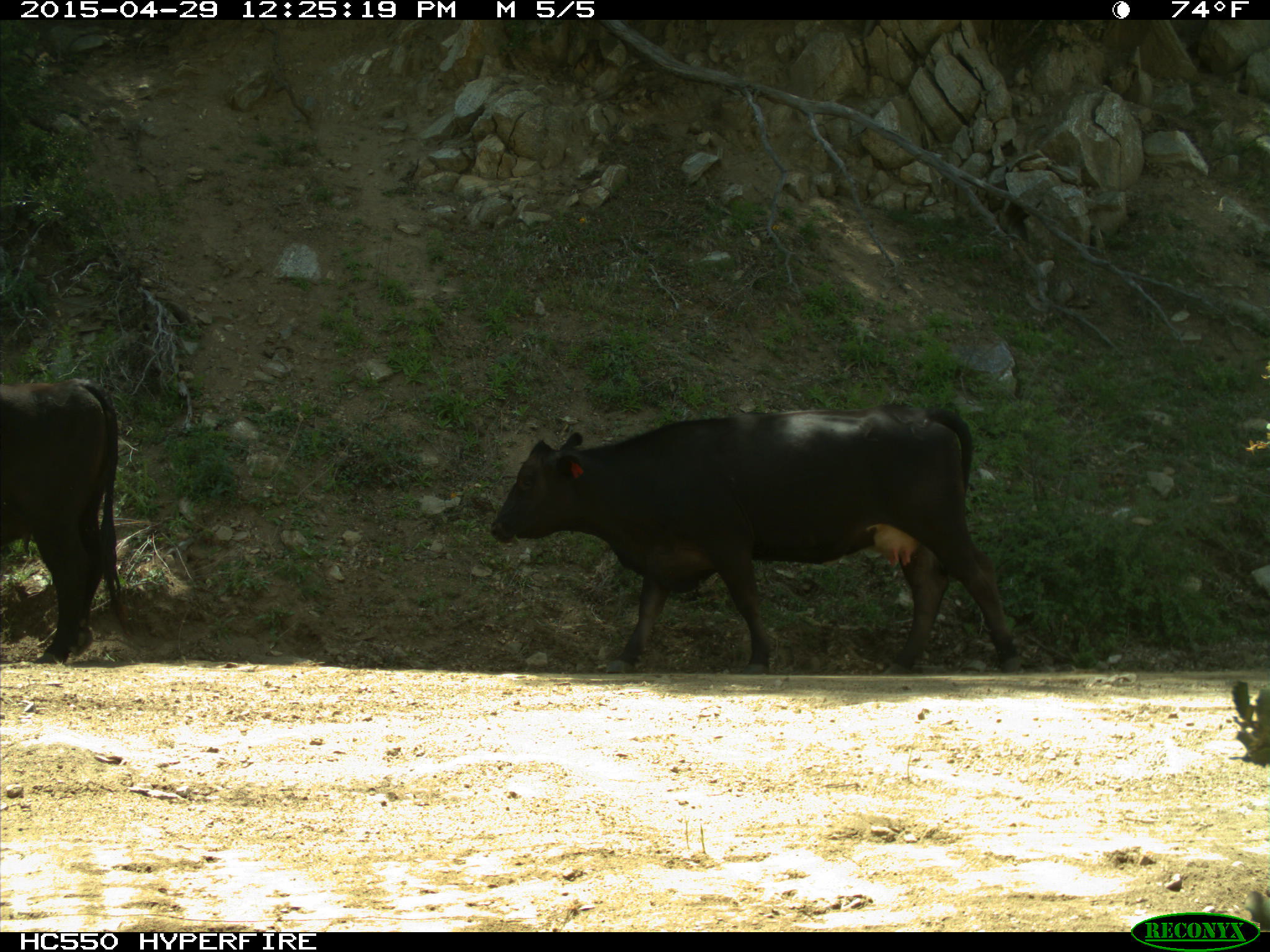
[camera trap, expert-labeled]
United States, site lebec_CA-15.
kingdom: Animalia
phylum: Chordata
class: Mammalia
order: Artiodactyla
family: Bovidae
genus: Bos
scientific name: Bos taurus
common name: domestic cow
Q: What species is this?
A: Bos taurus (domestic cow).